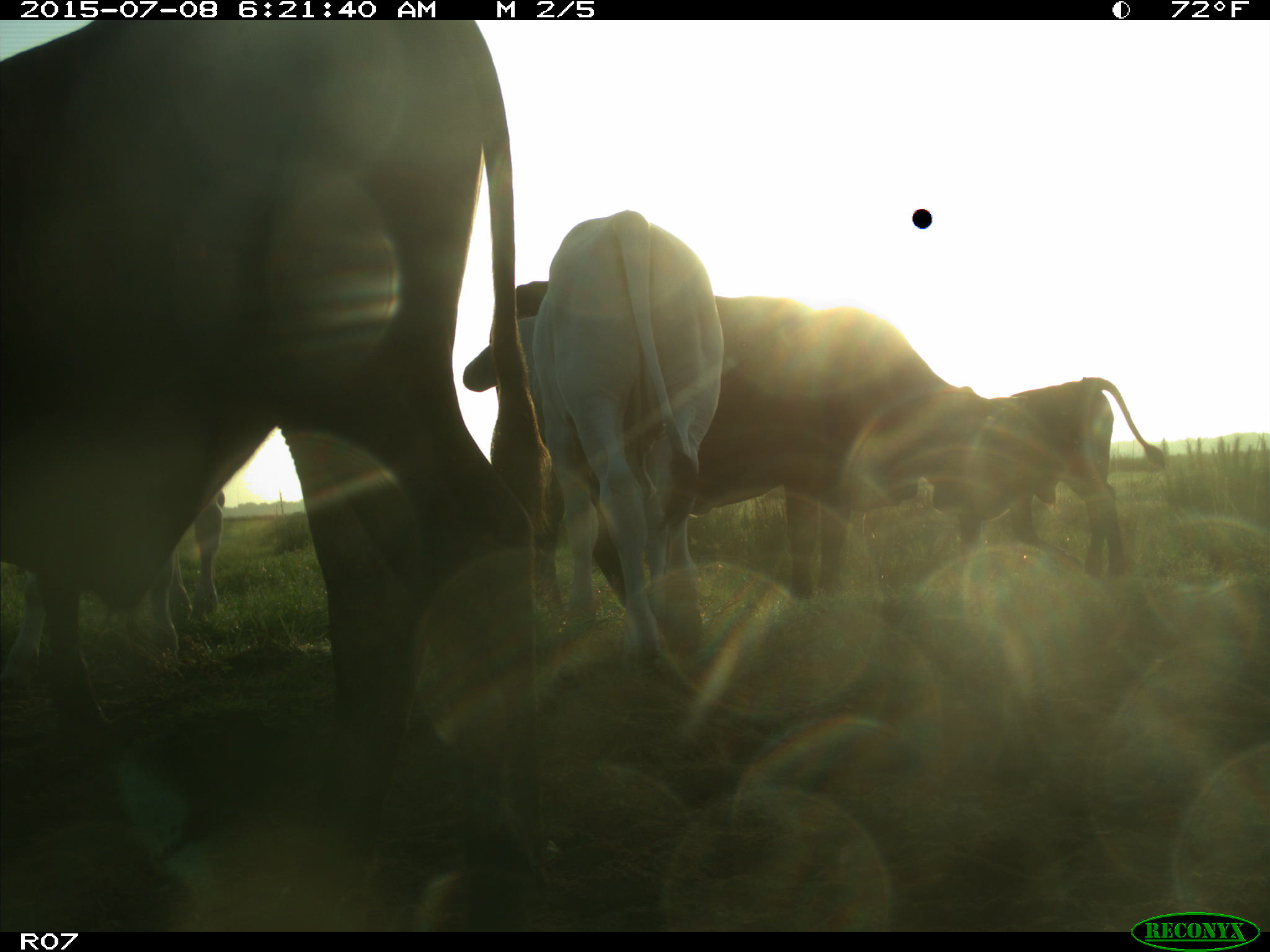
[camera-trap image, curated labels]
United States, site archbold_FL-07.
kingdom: Animalia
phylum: Chordata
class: Mammalia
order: Artiodactyla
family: Bovidae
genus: Bos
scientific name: Bos taurus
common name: domestic cow